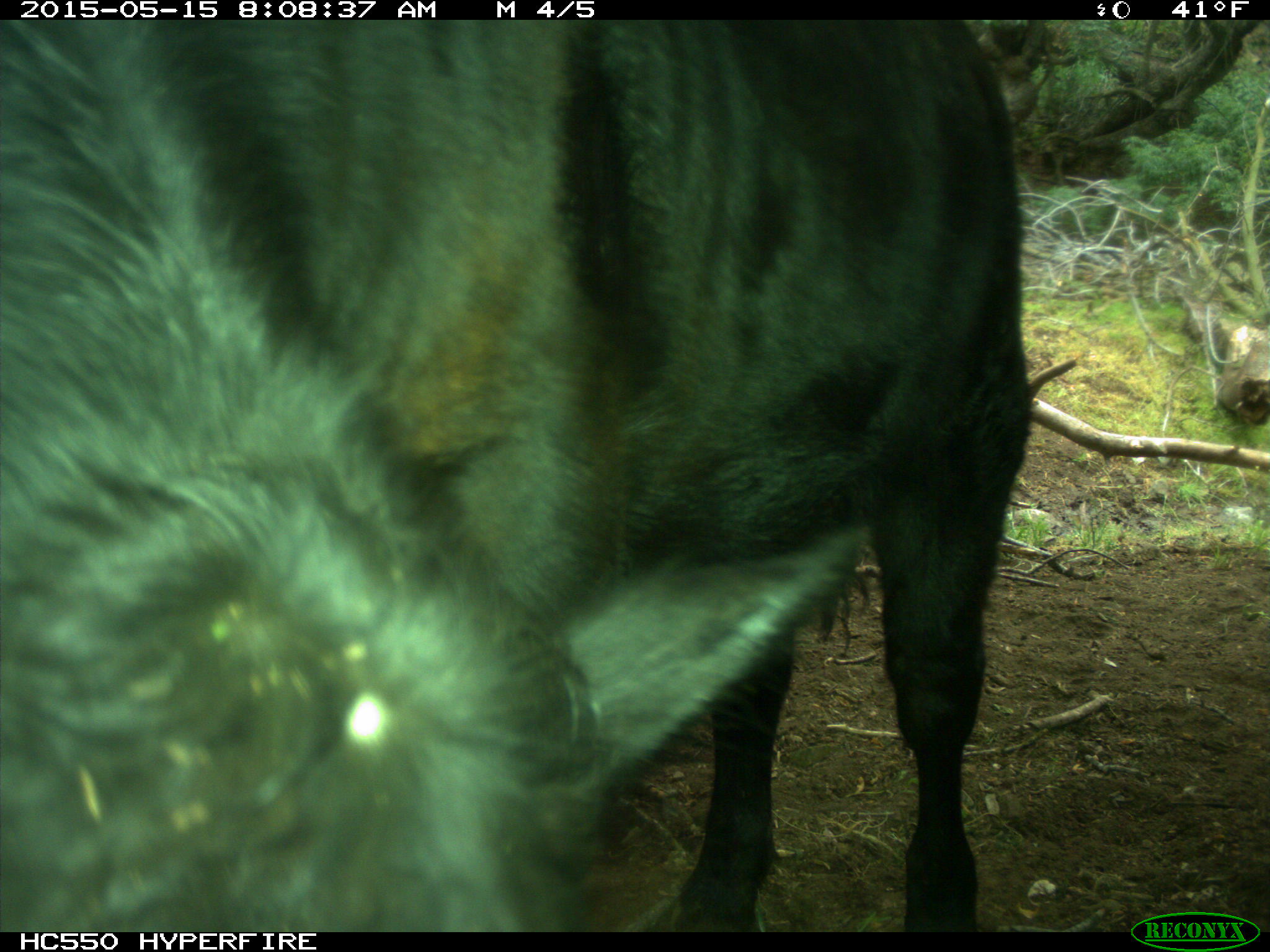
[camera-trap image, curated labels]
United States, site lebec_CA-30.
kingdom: Animalia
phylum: Chordata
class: Mammalia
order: Artiodactyla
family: Bovidae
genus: Bos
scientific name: Bos taurus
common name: domestic cow